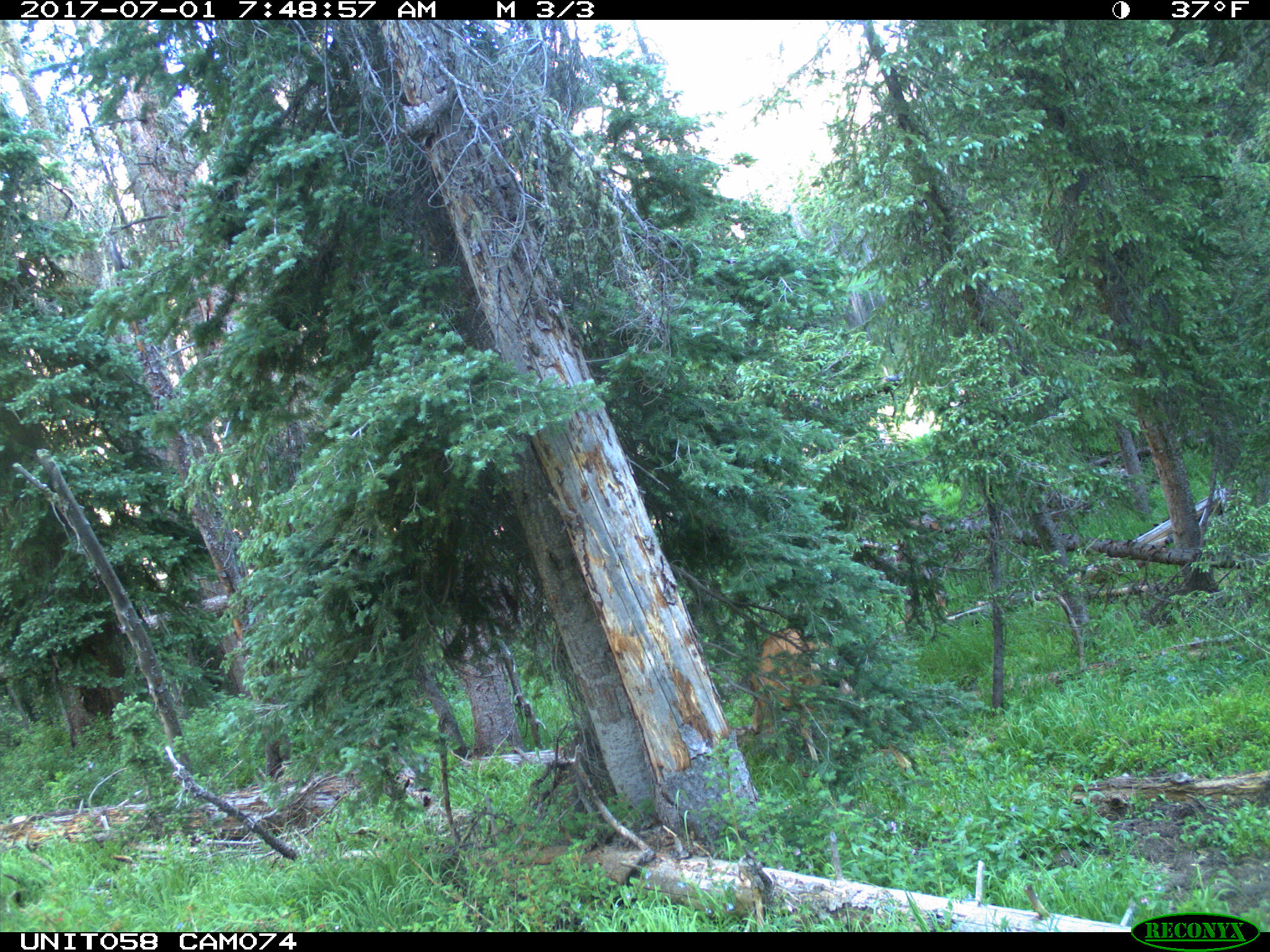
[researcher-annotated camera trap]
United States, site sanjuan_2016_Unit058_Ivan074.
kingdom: Animalia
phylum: Chordata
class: Mammalia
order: Artiodactyla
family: Cervidae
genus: Odocoileus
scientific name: Odocoileus hemionus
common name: mule deer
Odocoileus hemionus (mule deer).